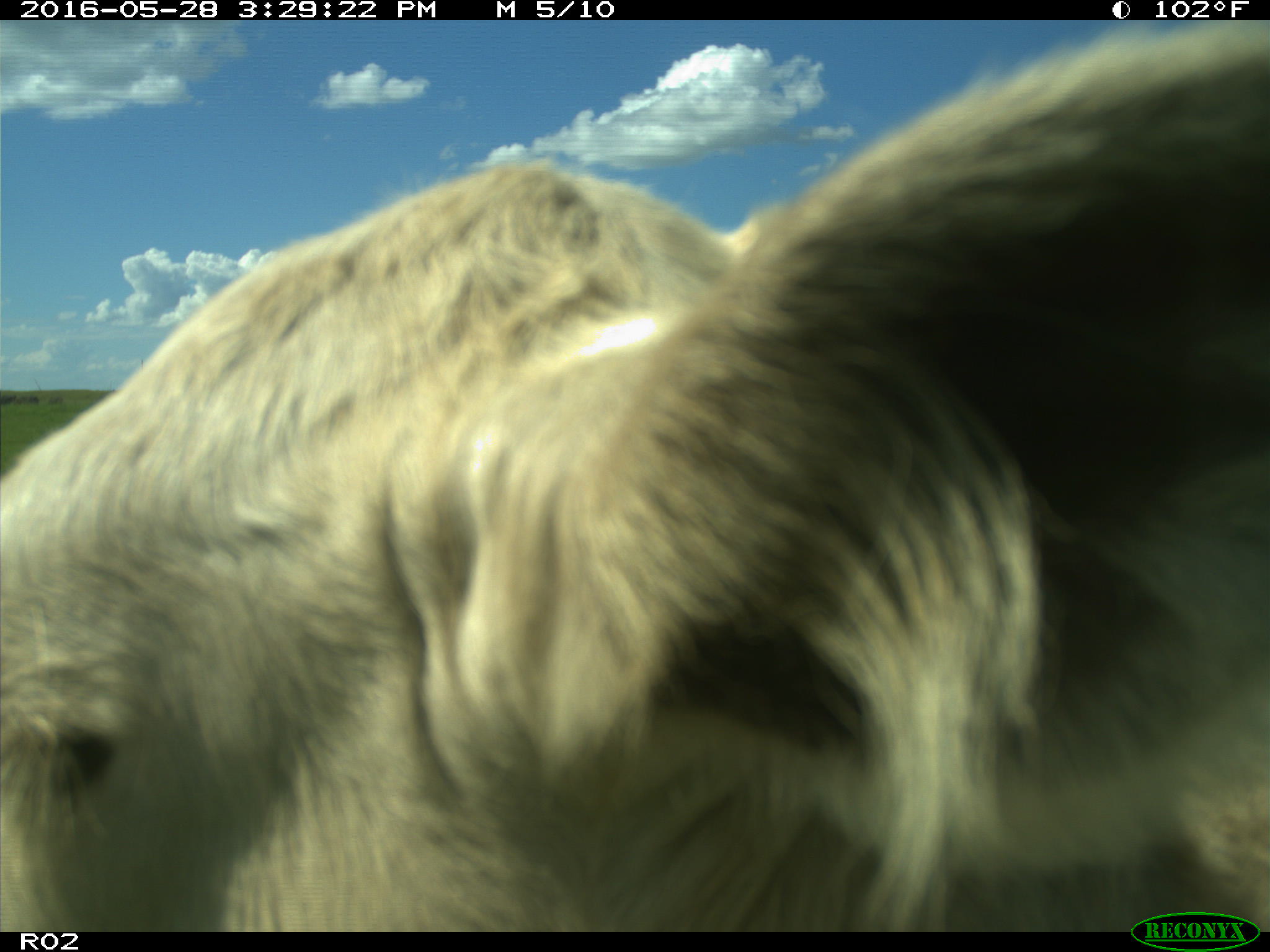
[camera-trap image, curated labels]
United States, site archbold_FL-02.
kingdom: Animalia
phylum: Chordata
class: Mammalia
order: Artiodactyla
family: Bovidae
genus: Bos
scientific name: Bos taurus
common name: domestic cow